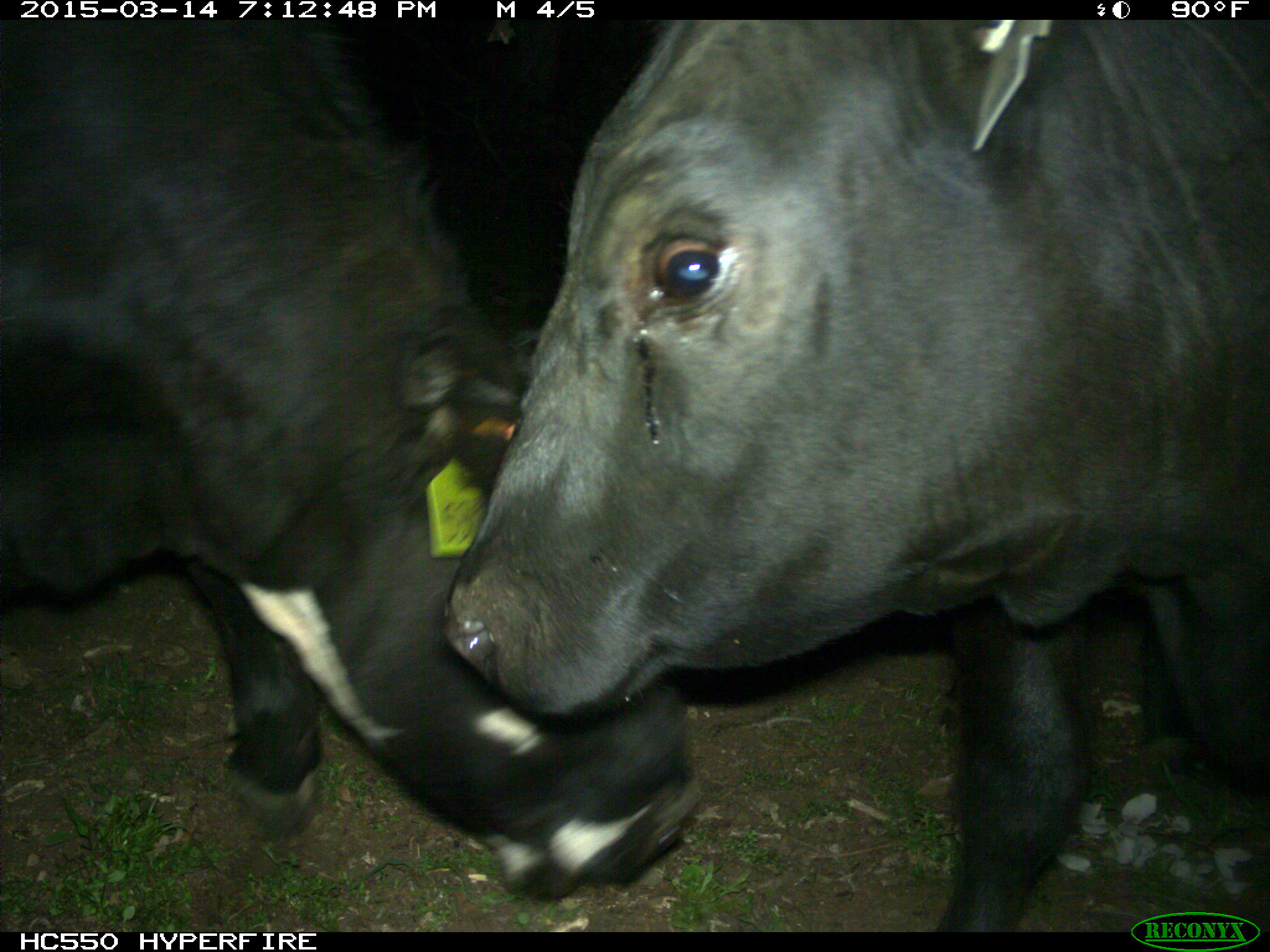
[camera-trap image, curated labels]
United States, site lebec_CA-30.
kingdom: Animalia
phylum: Chordata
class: Mammalia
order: Artiodactyla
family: Bovidae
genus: Bos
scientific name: Bos taurus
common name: domestic cow